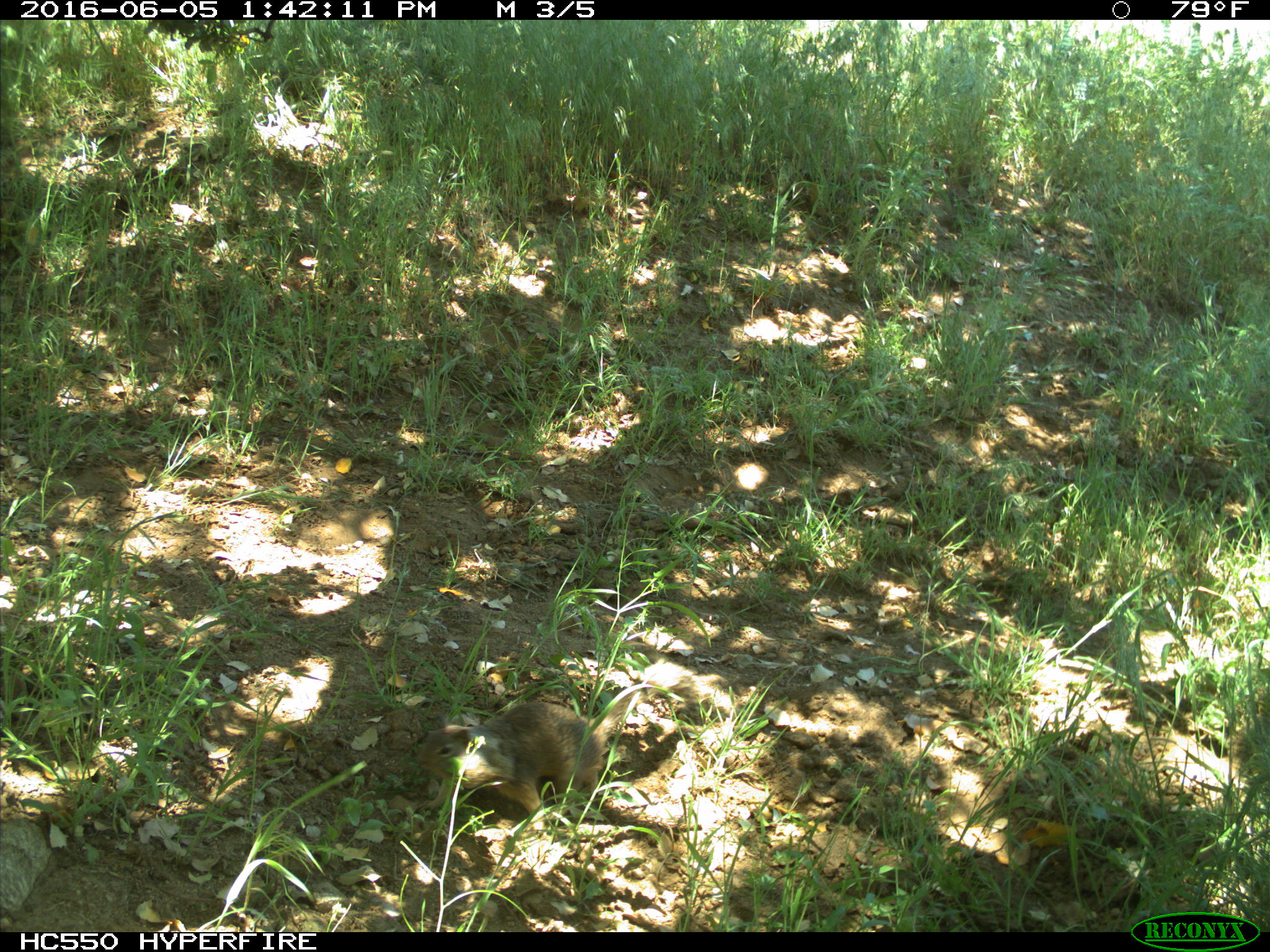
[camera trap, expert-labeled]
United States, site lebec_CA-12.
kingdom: Animalia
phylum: Chordata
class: Mammalia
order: Rodentia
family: Sciuridae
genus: Otospermophilus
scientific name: Otospermophilus beecheyi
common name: california ground squirrel